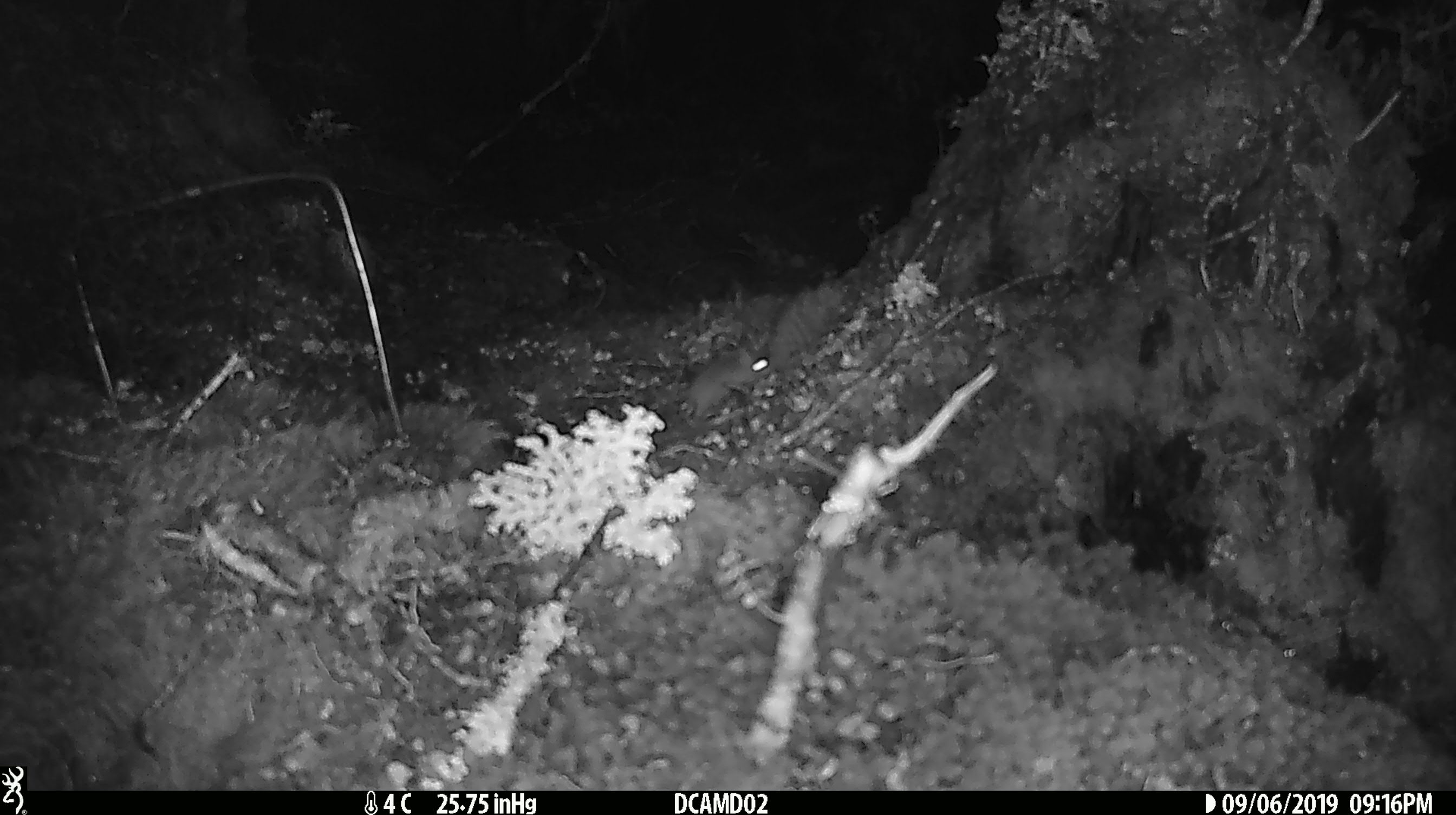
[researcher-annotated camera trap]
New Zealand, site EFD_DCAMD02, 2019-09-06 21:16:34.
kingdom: Animalia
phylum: Chordata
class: Mammalia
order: Rodentia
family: Muridae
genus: Mus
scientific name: Mus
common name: mouse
Mouse (Mus).